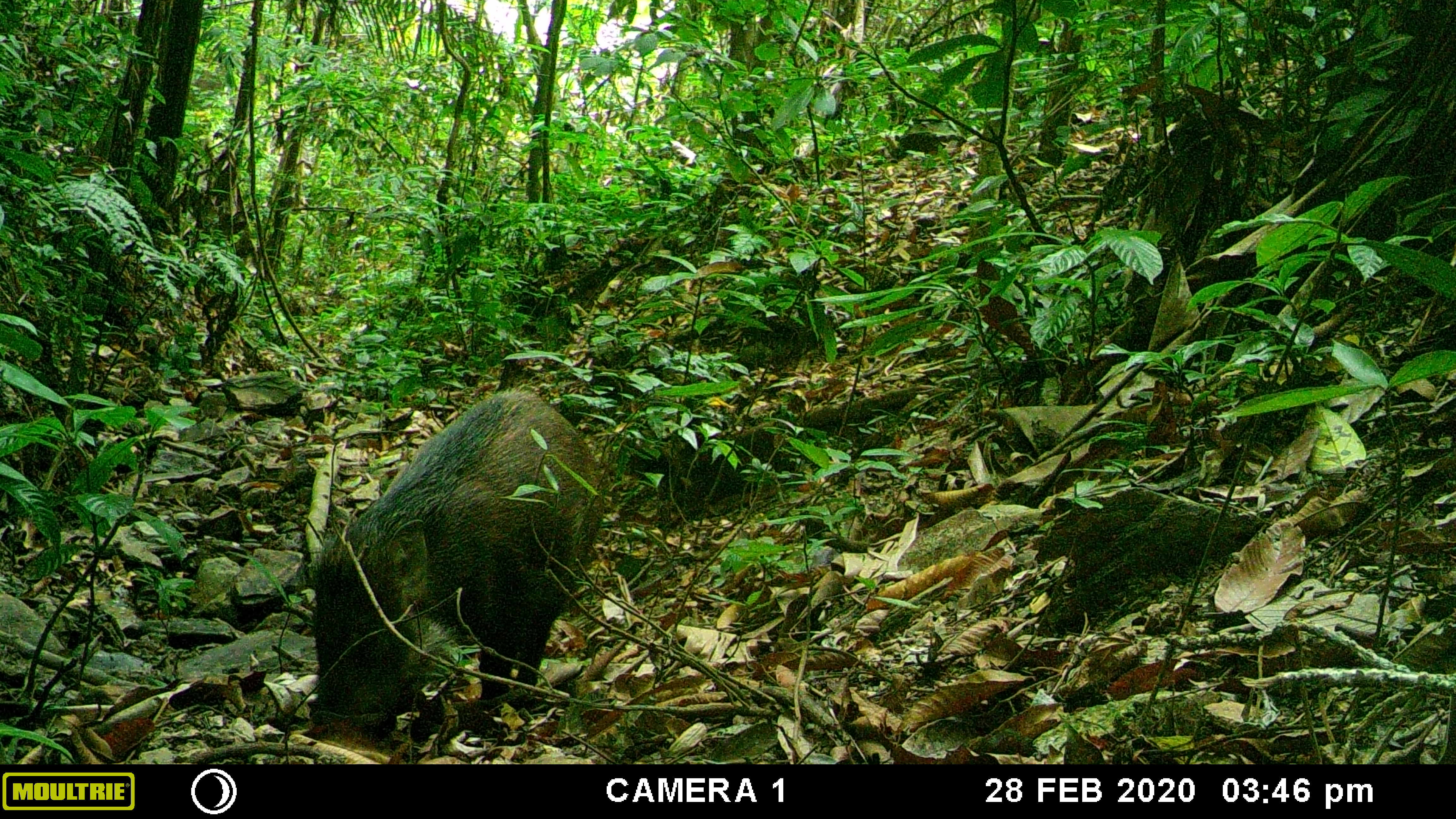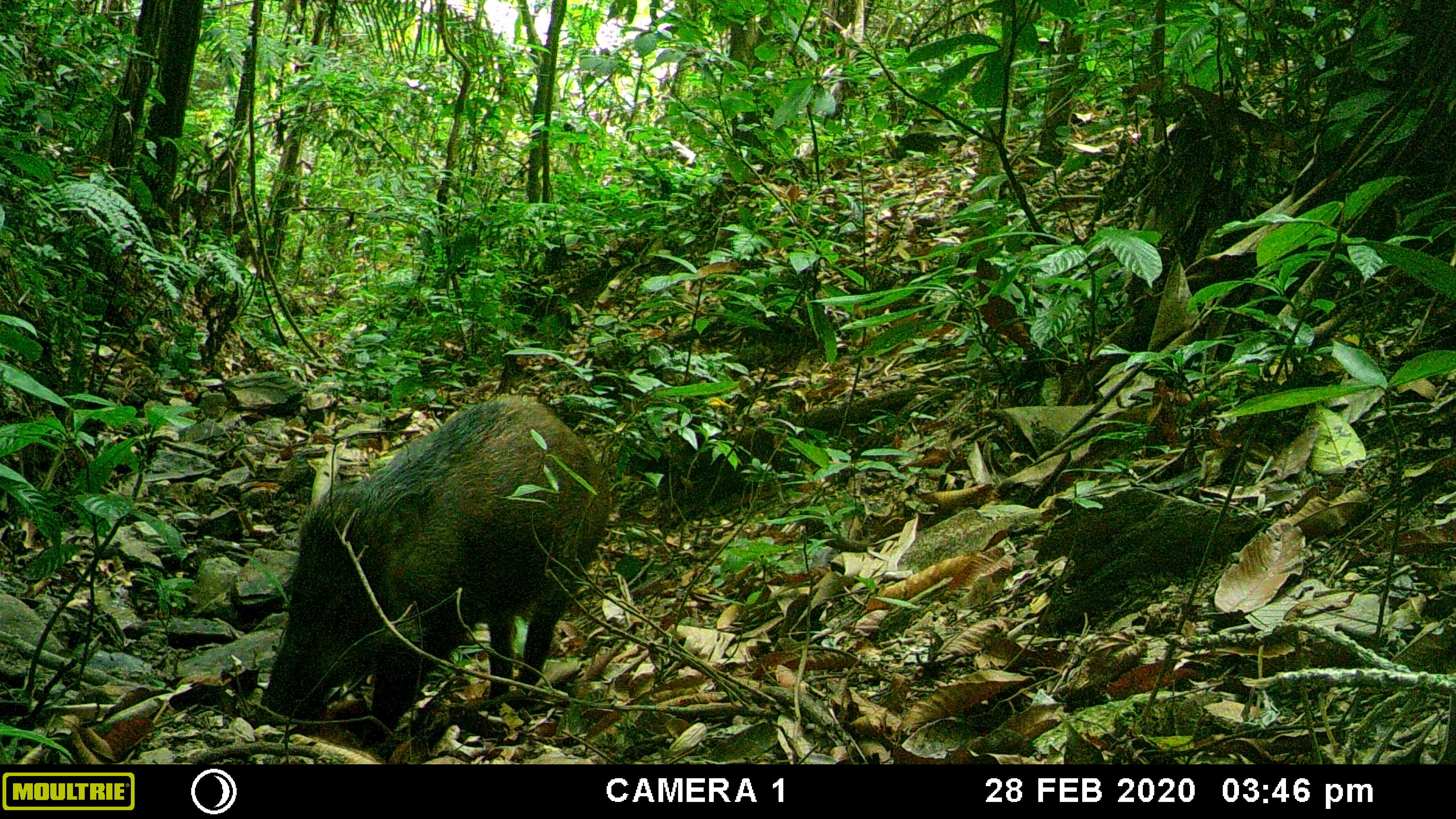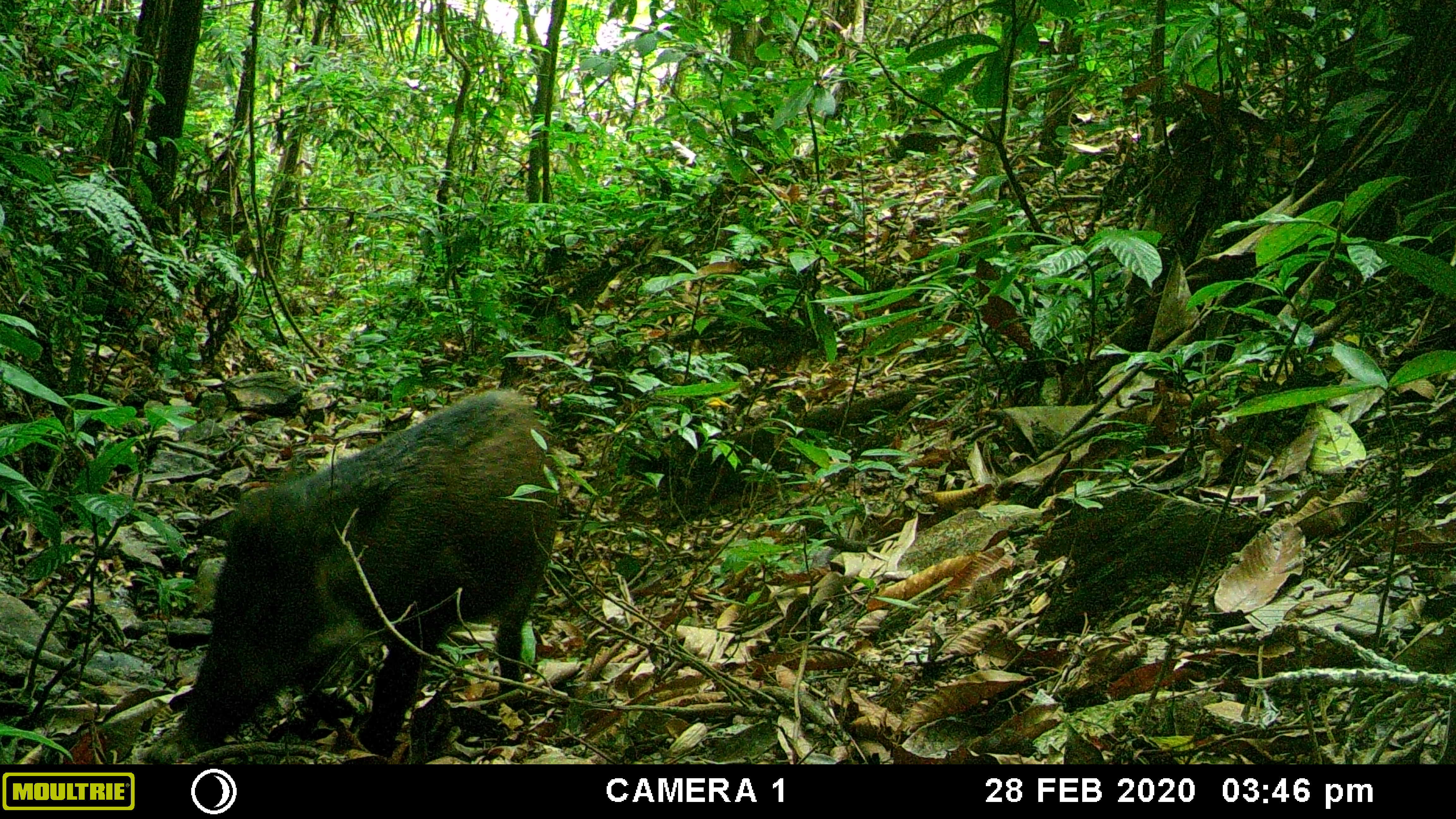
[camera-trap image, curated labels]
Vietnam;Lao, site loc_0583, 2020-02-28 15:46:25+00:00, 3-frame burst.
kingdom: Animalia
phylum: Chordata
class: Mammalia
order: Artiodactyla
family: Suidae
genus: Sus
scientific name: Sus scrofa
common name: eurasian wild pig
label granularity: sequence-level